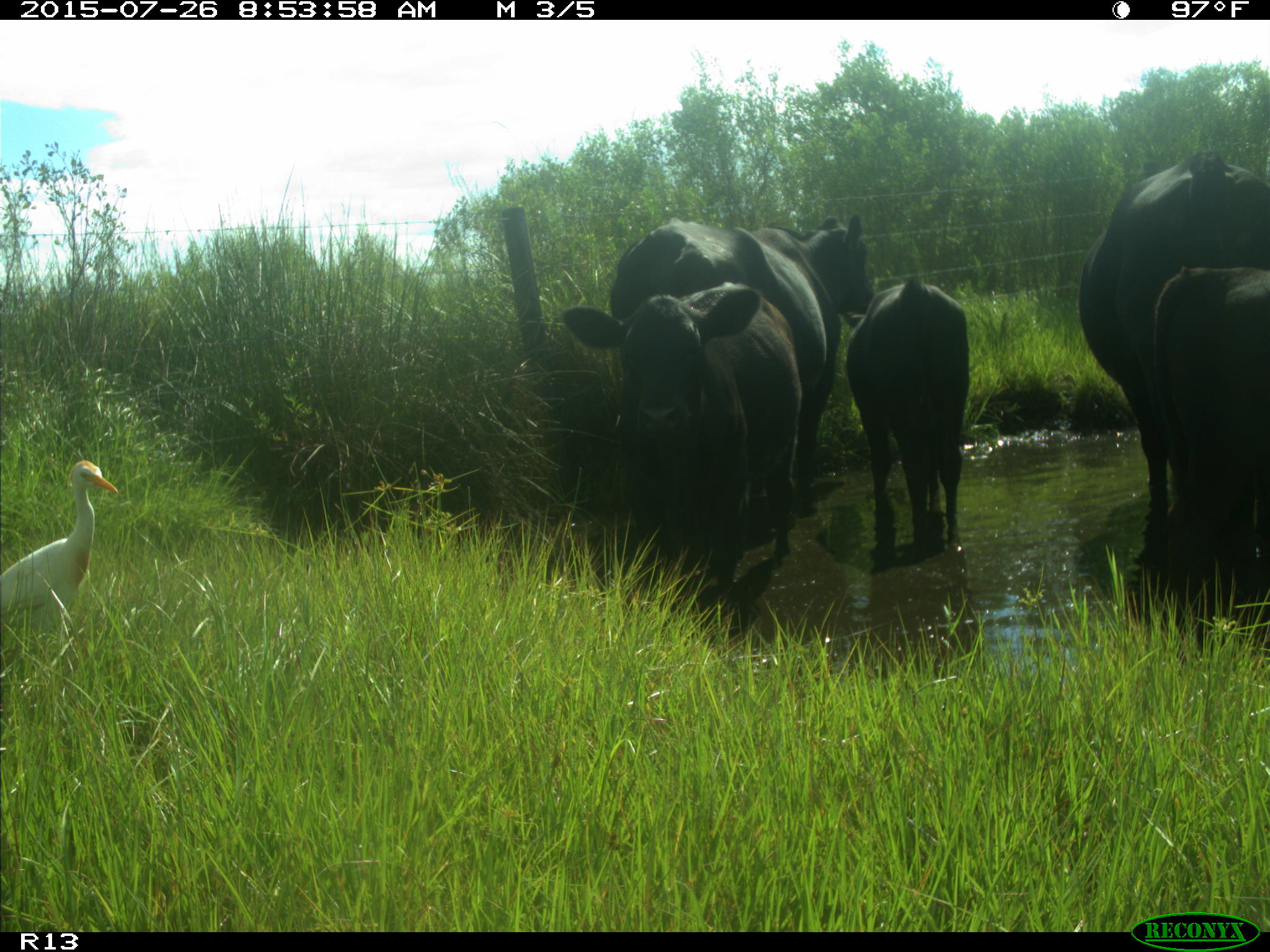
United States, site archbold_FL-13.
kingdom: Animalia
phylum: Chordata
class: Mammalia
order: Artiodactyla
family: Bovidae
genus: Bos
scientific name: Bos taurus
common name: domestic cow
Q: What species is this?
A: Bos taurus (domestic cow).